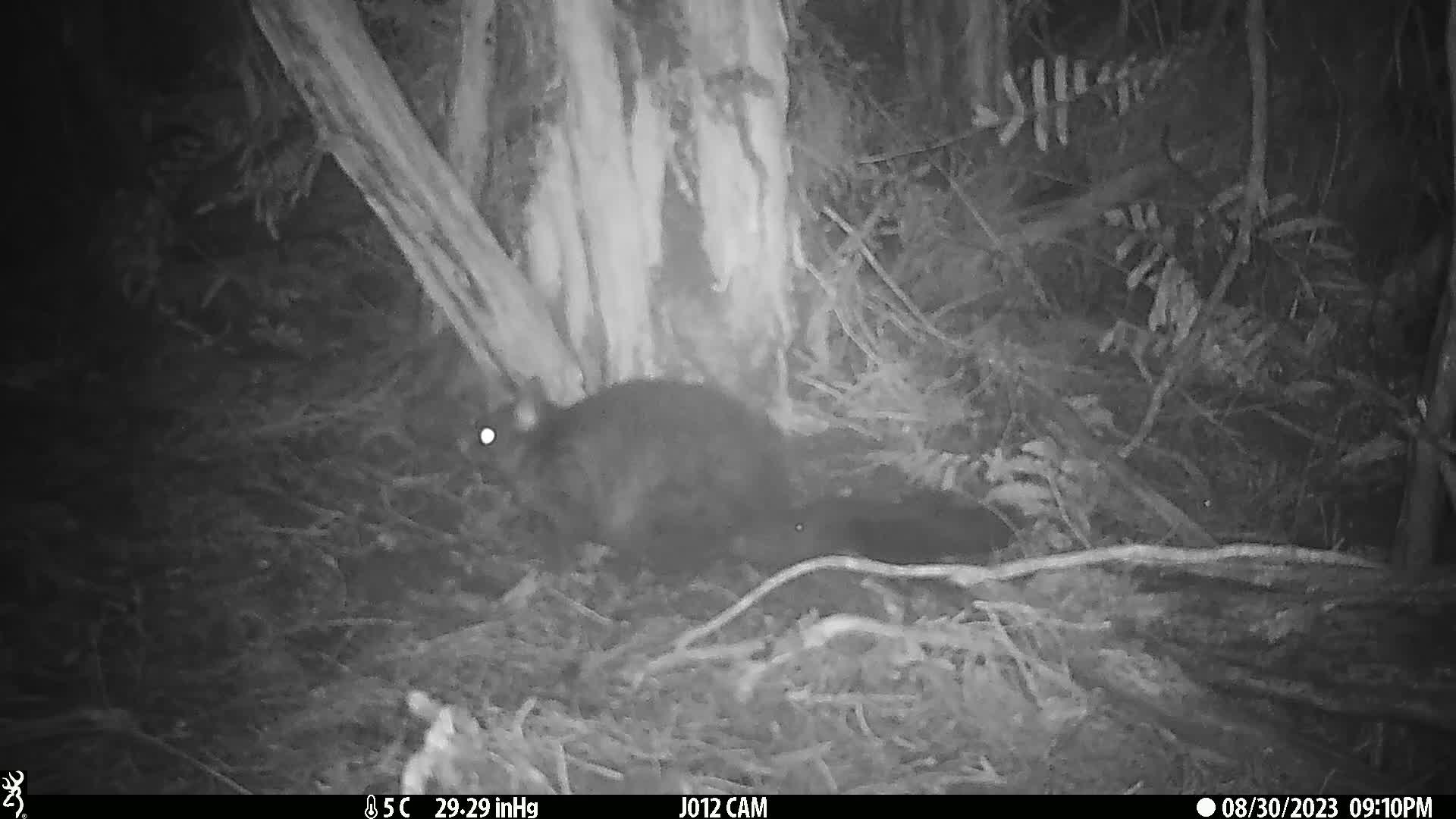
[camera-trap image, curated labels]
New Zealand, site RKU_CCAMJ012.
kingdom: Animalia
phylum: Chordata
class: Mammalia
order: Diprotodontia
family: Phalangeridae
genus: Trichosurus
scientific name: Trichosurus vulpecula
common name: common brushtail possum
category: possum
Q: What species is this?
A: Possum (common brushtail possum) (Trichosurus vulpecula).